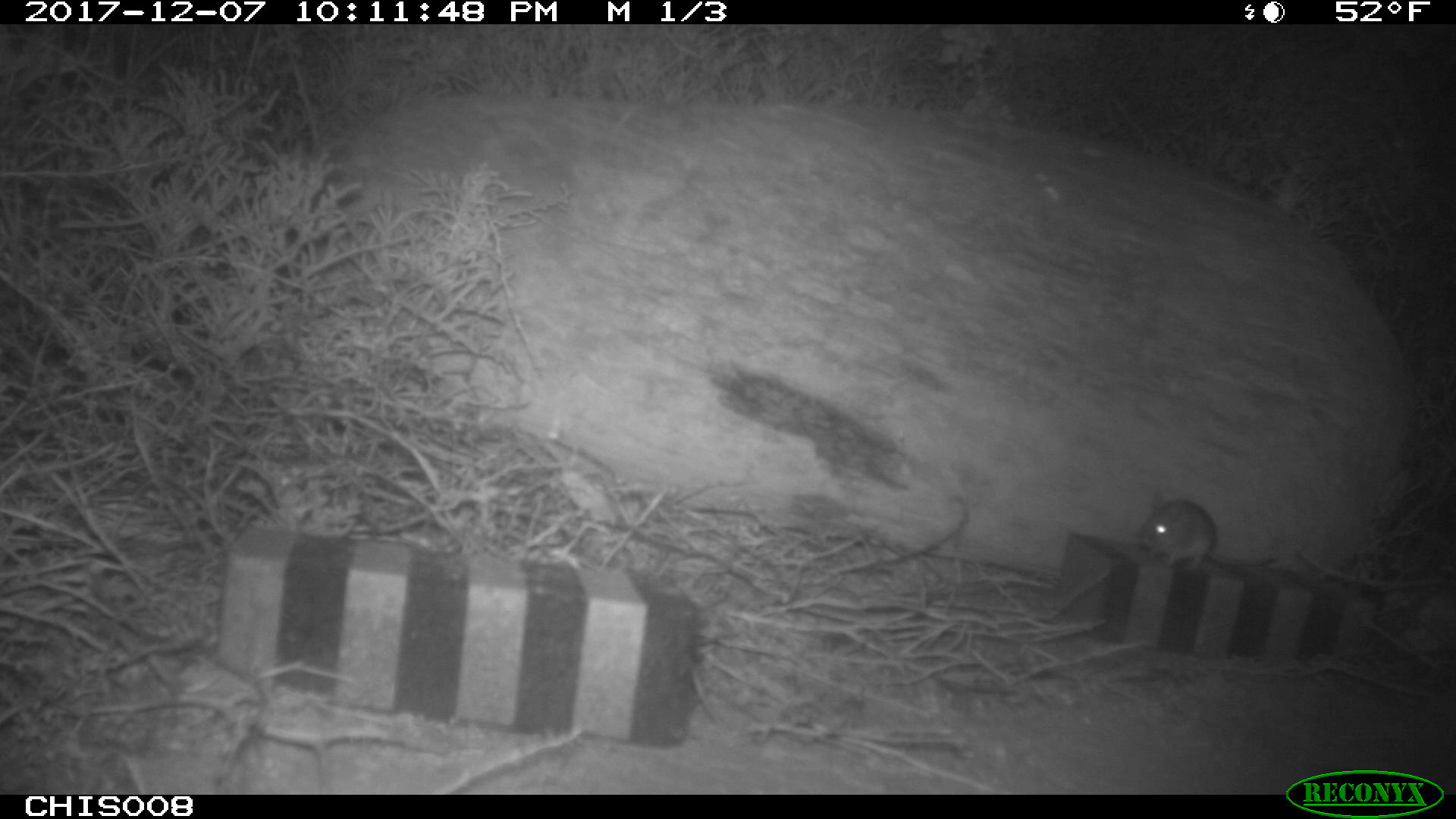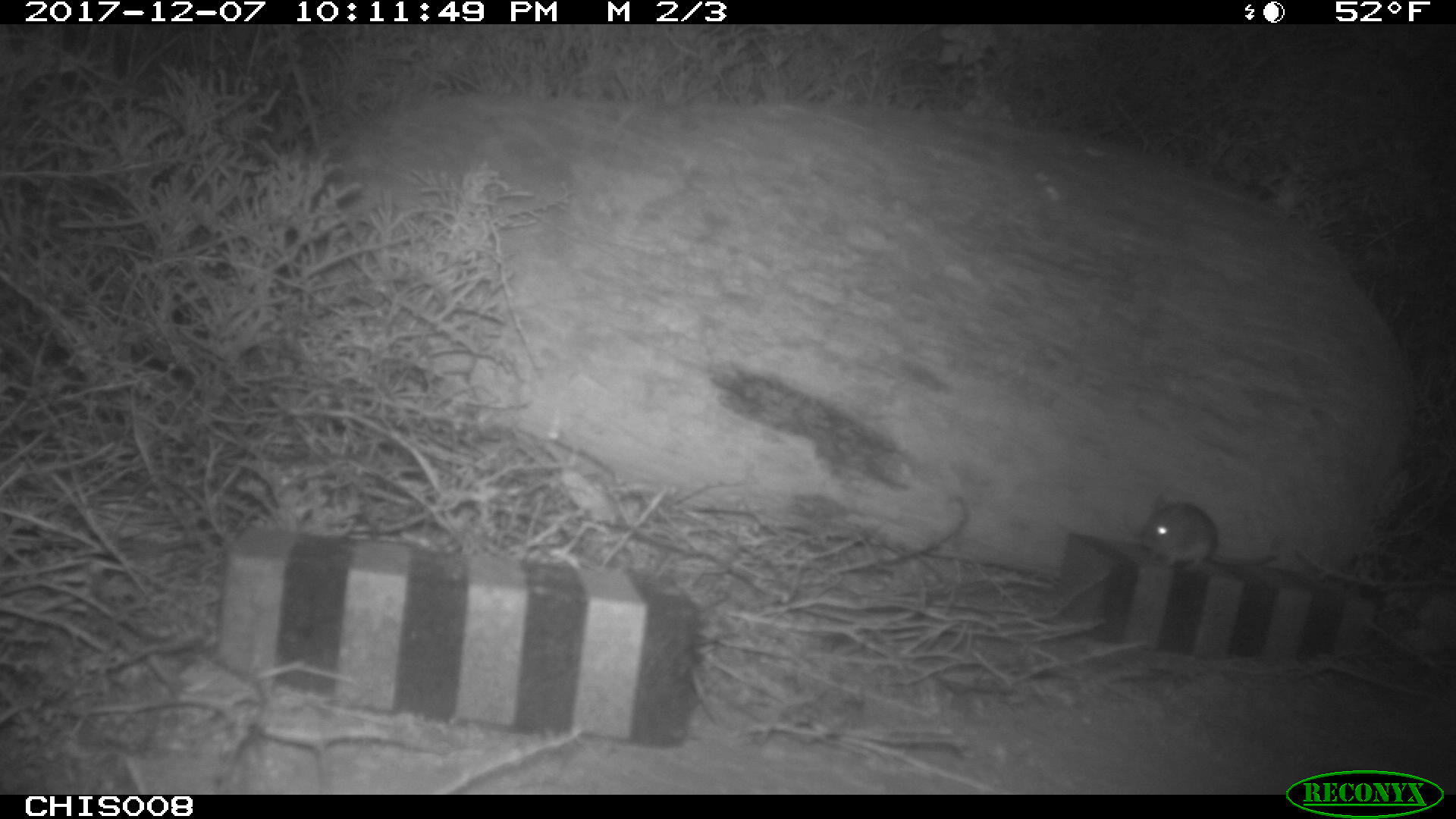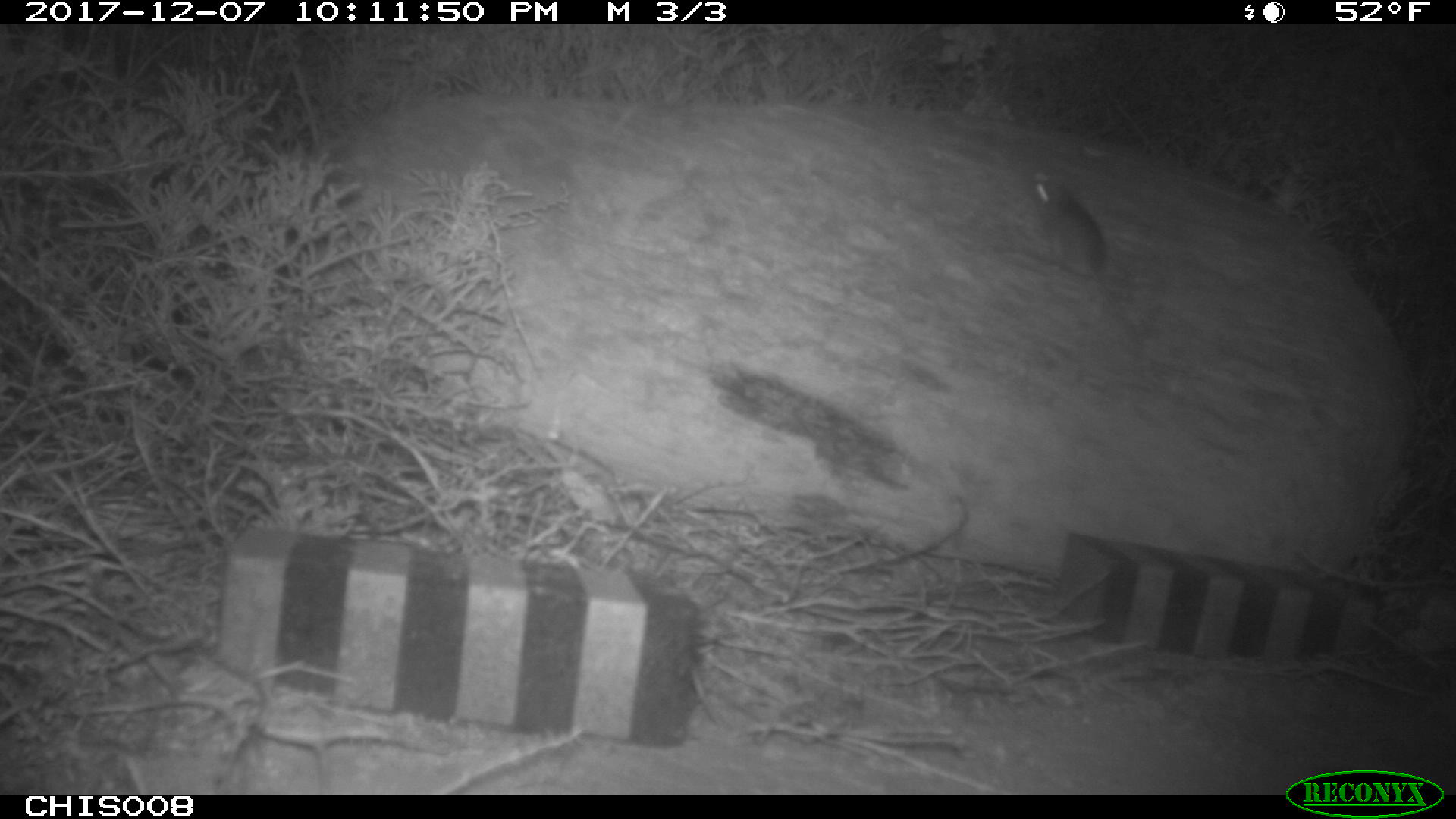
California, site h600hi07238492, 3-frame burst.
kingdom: Animalia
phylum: Chordata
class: Mammalia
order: Rodentia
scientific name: Rodentia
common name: rodent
Rodent (Rodentia).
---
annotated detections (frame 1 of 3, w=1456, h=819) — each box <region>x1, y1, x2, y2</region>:
rodent: <region>1138, 498, 1278, 570</region>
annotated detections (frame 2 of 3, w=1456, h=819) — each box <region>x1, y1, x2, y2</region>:
rodent: <region>1141, 493, 1279, 573</region>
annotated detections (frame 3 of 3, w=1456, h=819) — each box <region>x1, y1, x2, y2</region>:
rodent: <region>1026, 171, 1141, 342</region>